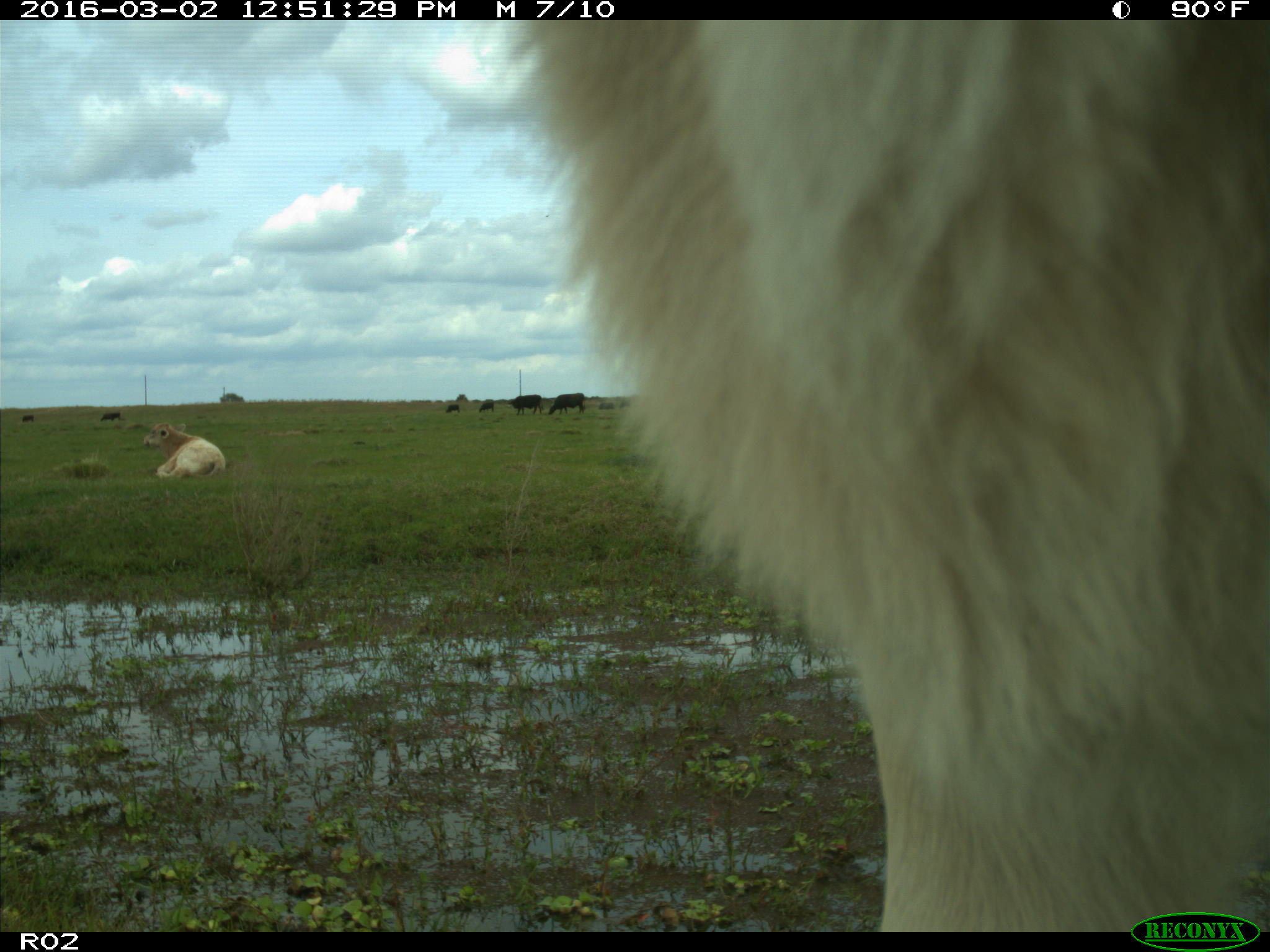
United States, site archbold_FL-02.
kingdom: Animalia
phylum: Chordata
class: Mammalia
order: Artiodactyla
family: Bovidae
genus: Bos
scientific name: Bos taurus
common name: domestic cow